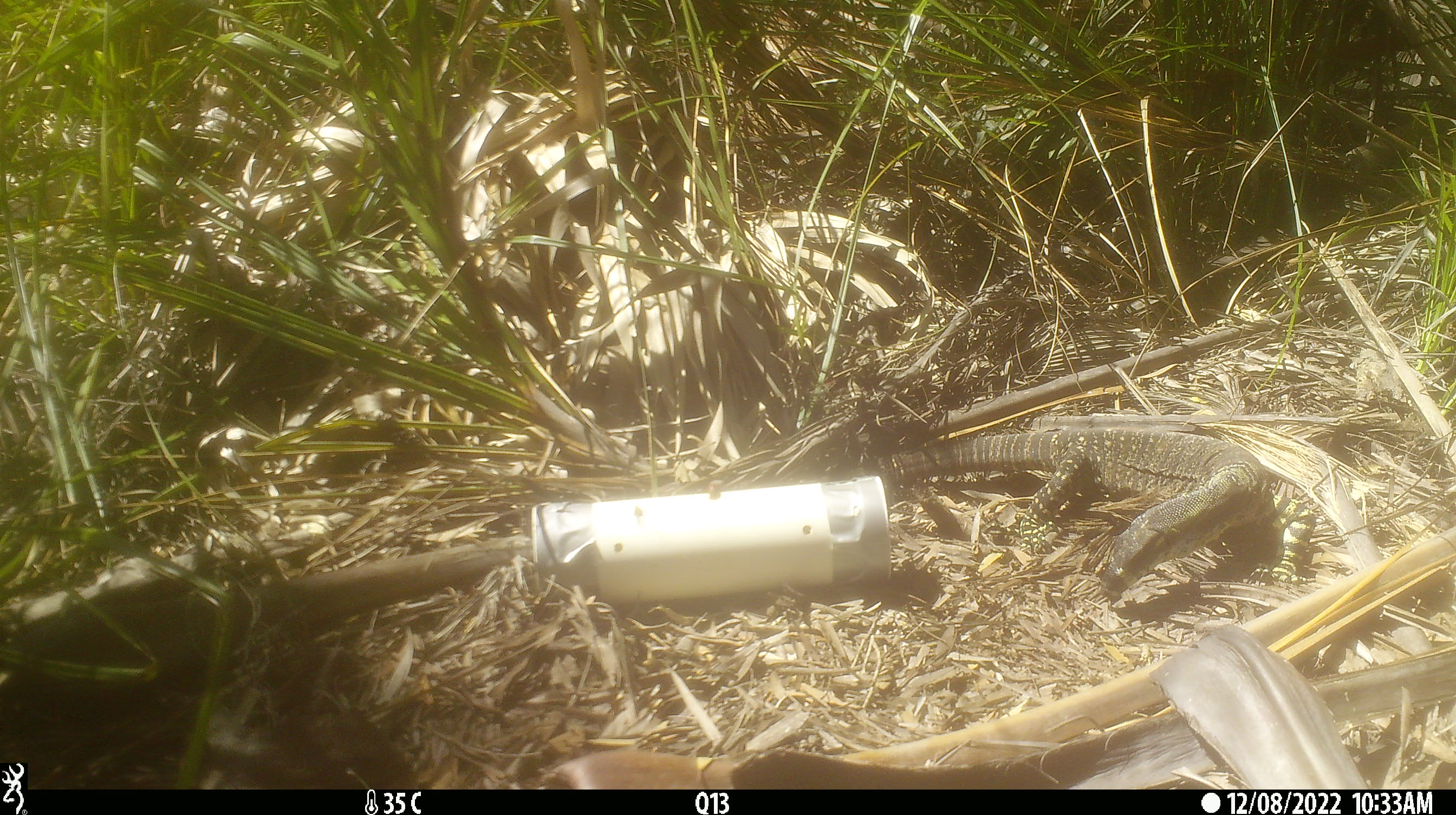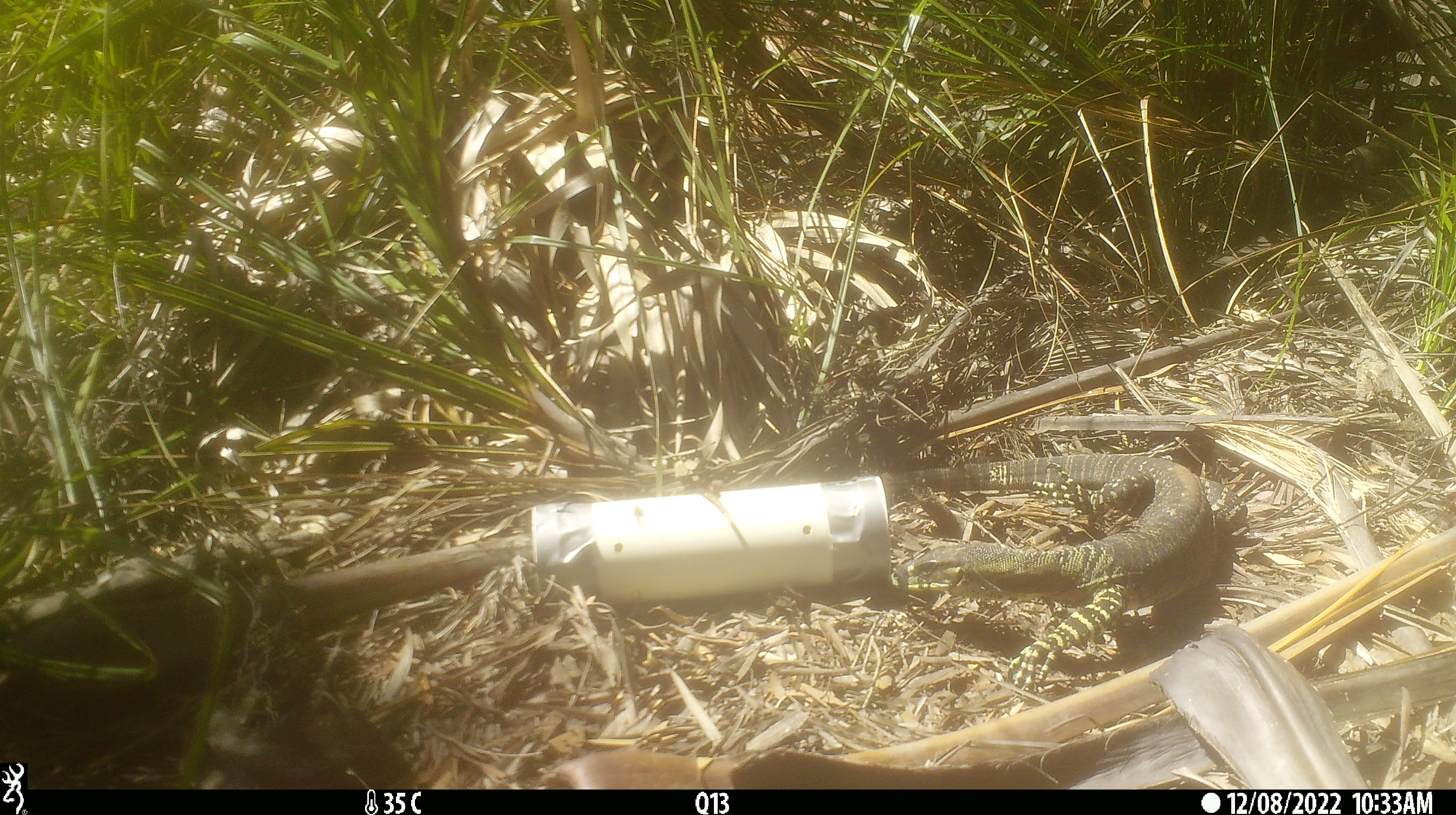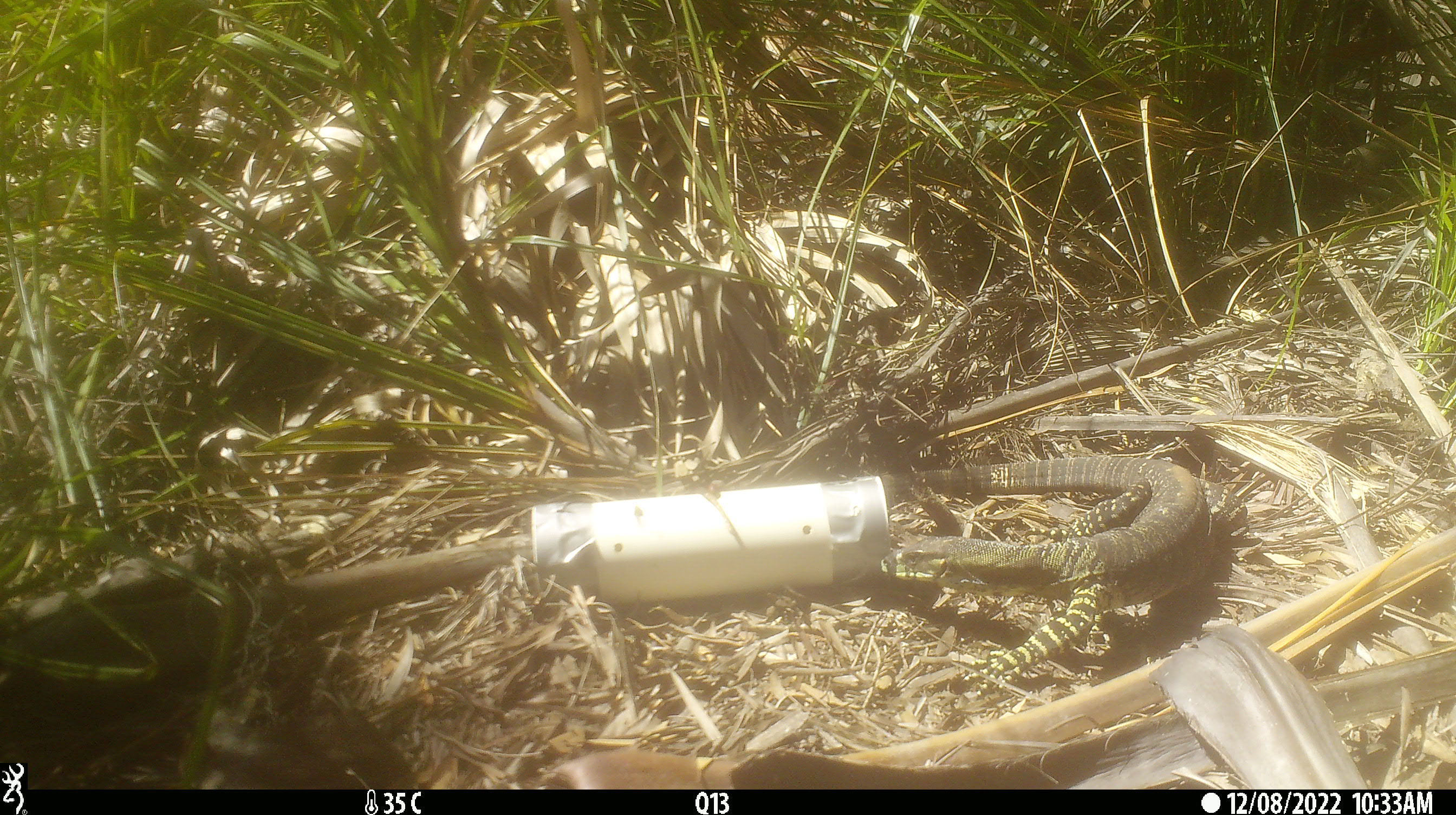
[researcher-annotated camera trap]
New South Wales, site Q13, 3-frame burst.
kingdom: Animalia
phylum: Chordata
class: Reptilia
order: Squamata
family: Varanidae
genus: Varanus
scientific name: Varanus varius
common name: lace monitor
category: goanna